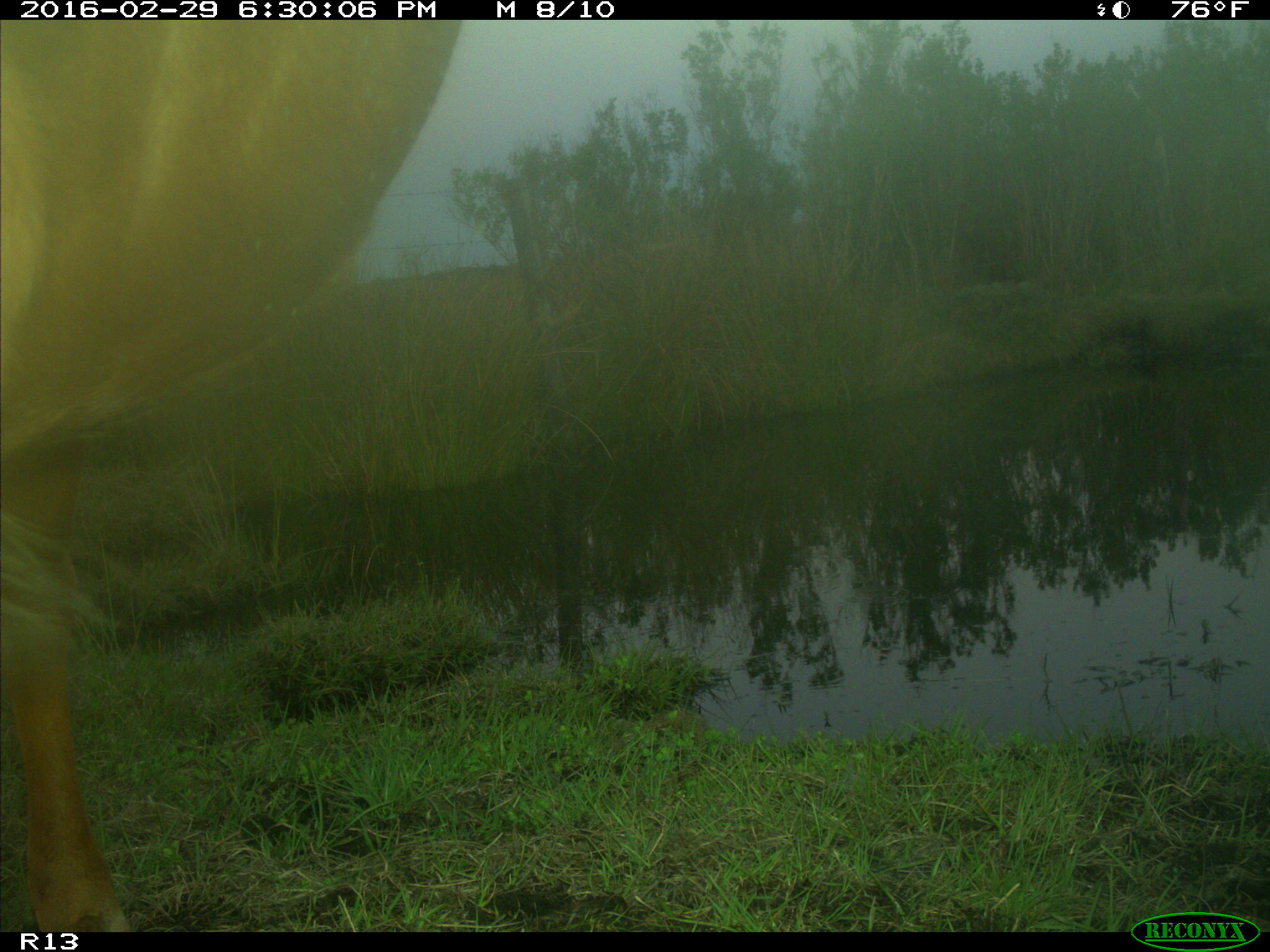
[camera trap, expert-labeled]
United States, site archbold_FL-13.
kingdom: Animalia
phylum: Chordata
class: Mammalia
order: Artiodactyla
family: Bovidae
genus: Bos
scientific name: Bos taurus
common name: domestic cow